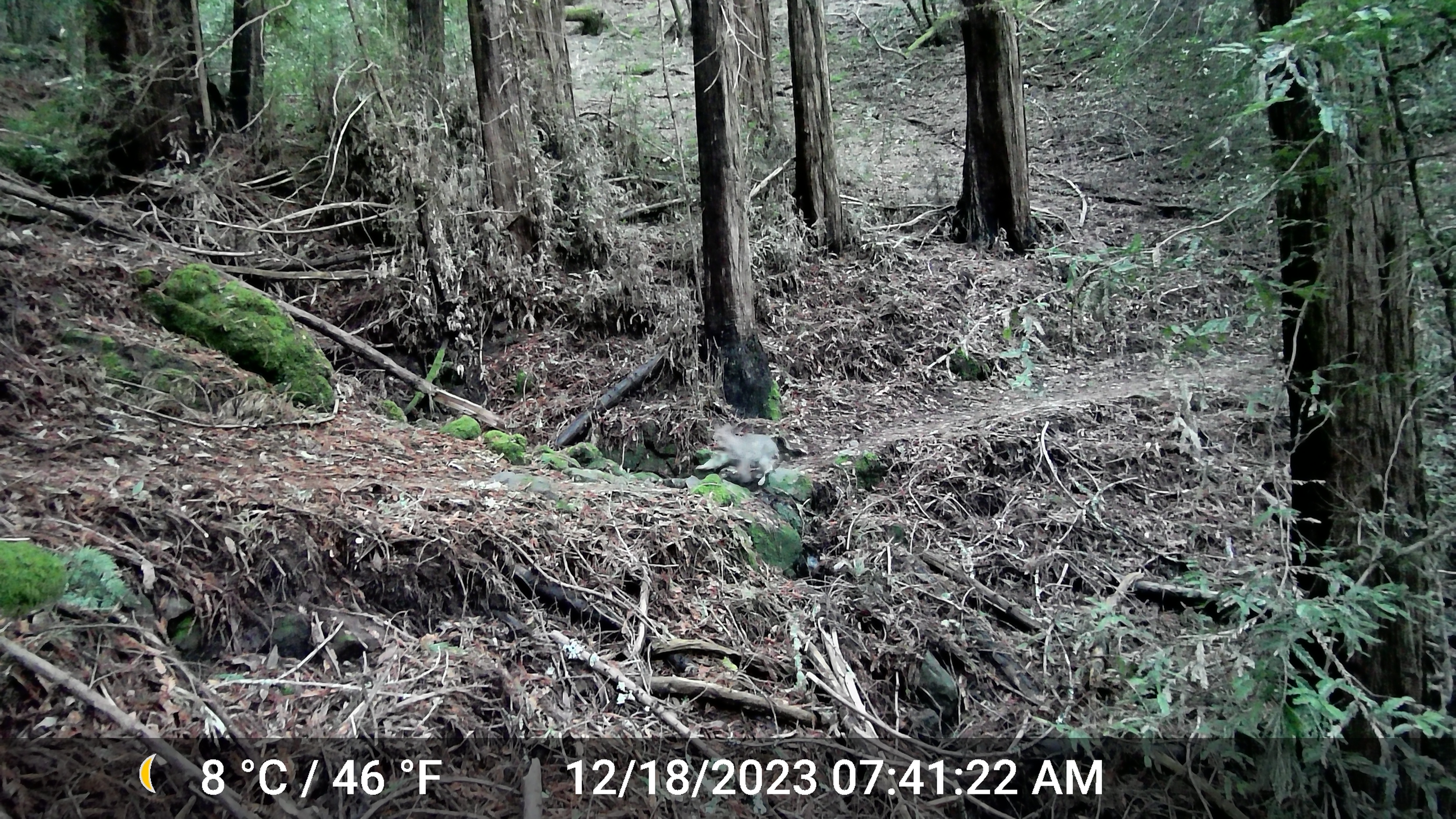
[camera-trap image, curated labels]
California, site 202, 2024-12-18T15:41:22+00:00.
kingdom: Animalia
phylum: Chordata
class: Mammalia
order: Carnivora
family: Felidae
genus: Lynx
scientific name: Lynx rufus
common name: bobcat